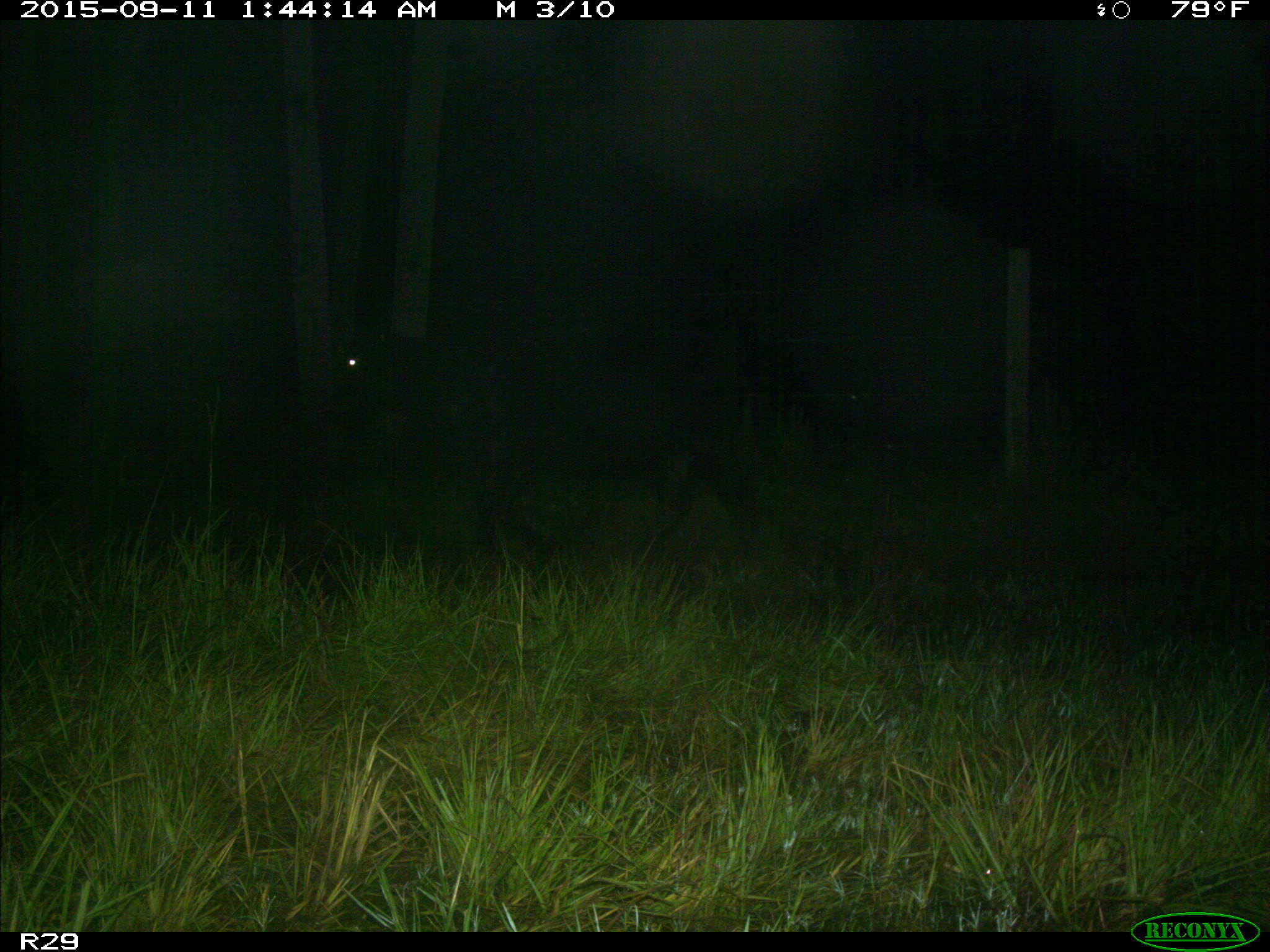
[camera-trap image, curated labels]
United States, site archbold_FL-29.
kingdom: Animalia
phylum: Chordata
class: Mammalia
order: Artiodactyla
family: Bovidae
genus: Bos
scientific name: Bos taurus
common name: domestic cow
Bos taurus (domestic cow).